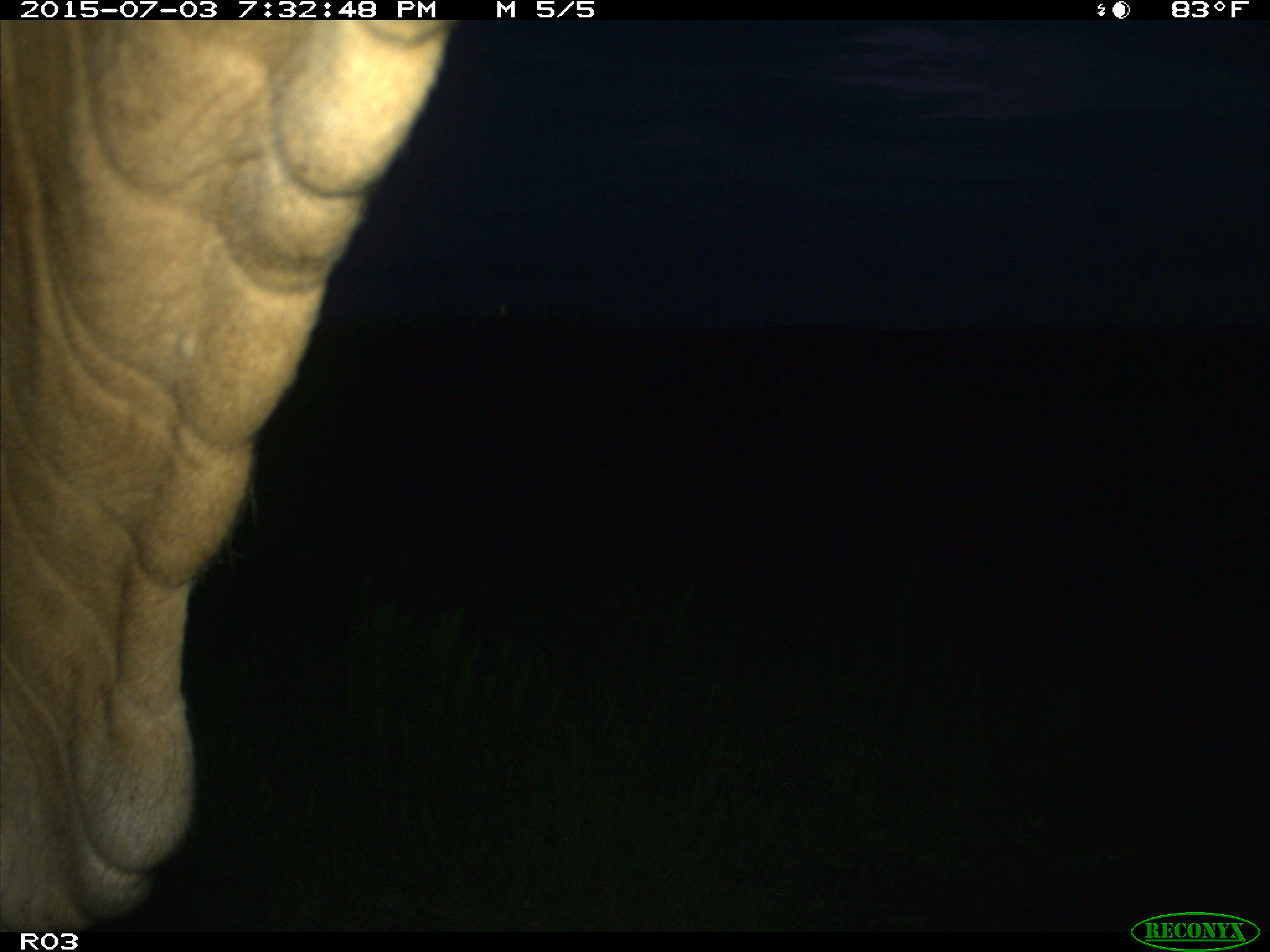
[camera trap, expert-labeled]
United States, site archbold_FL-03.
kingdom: Animalia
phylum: Chordata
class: Mammalia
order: Artiodactyla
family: Bovidae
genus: Bos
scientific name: Bos taurus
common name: domestic cow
Bos taurus (domestic cow).